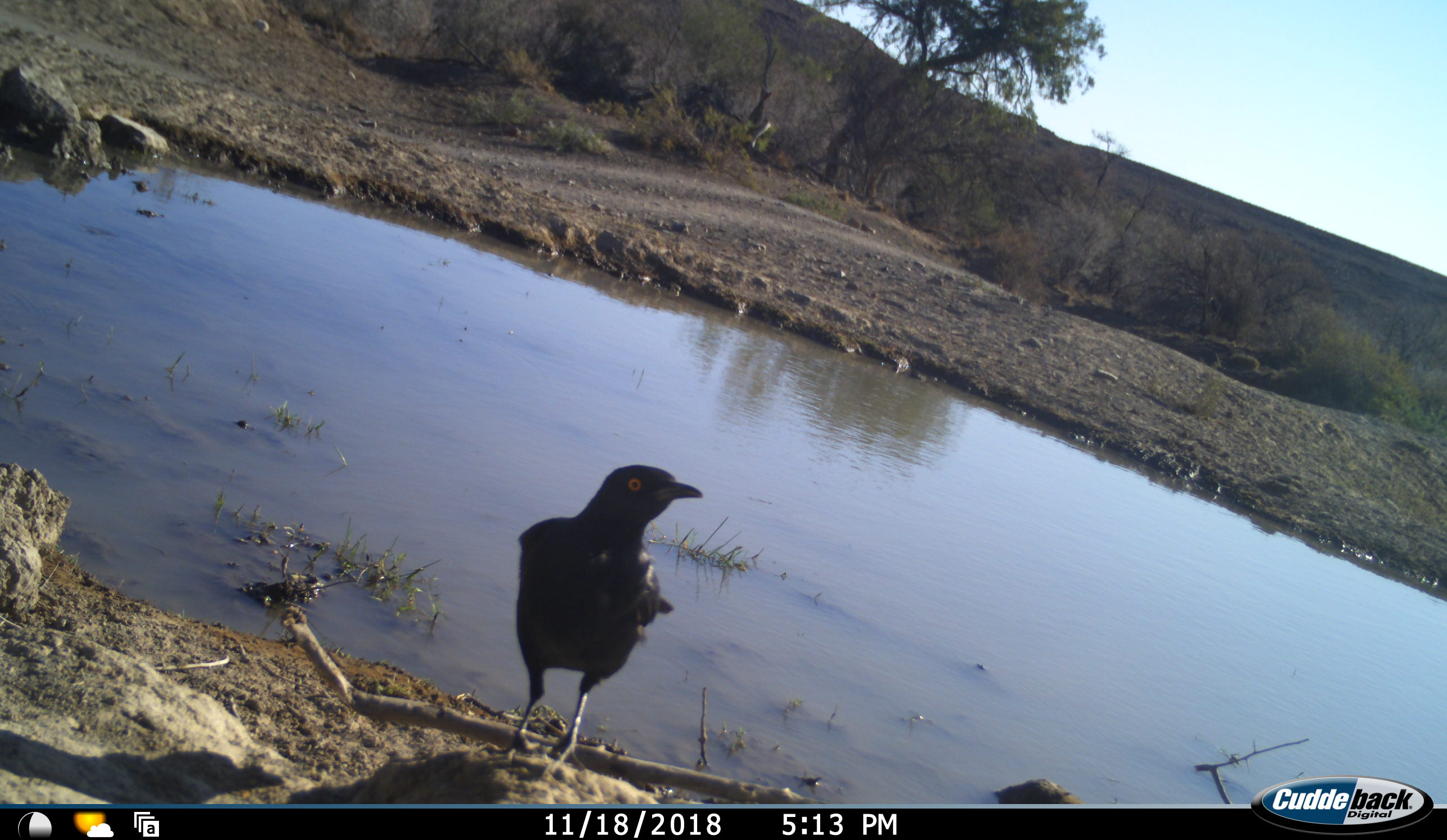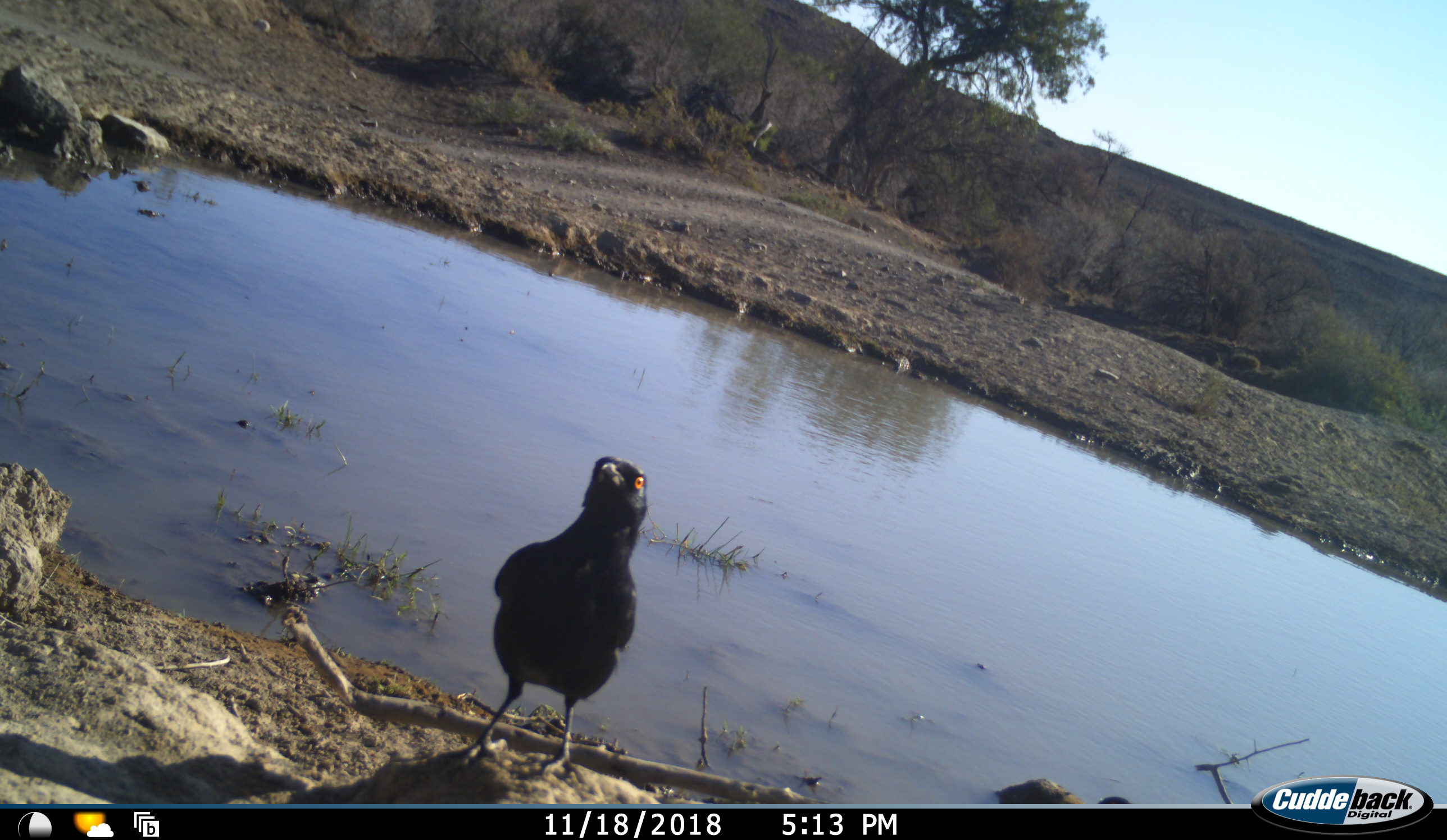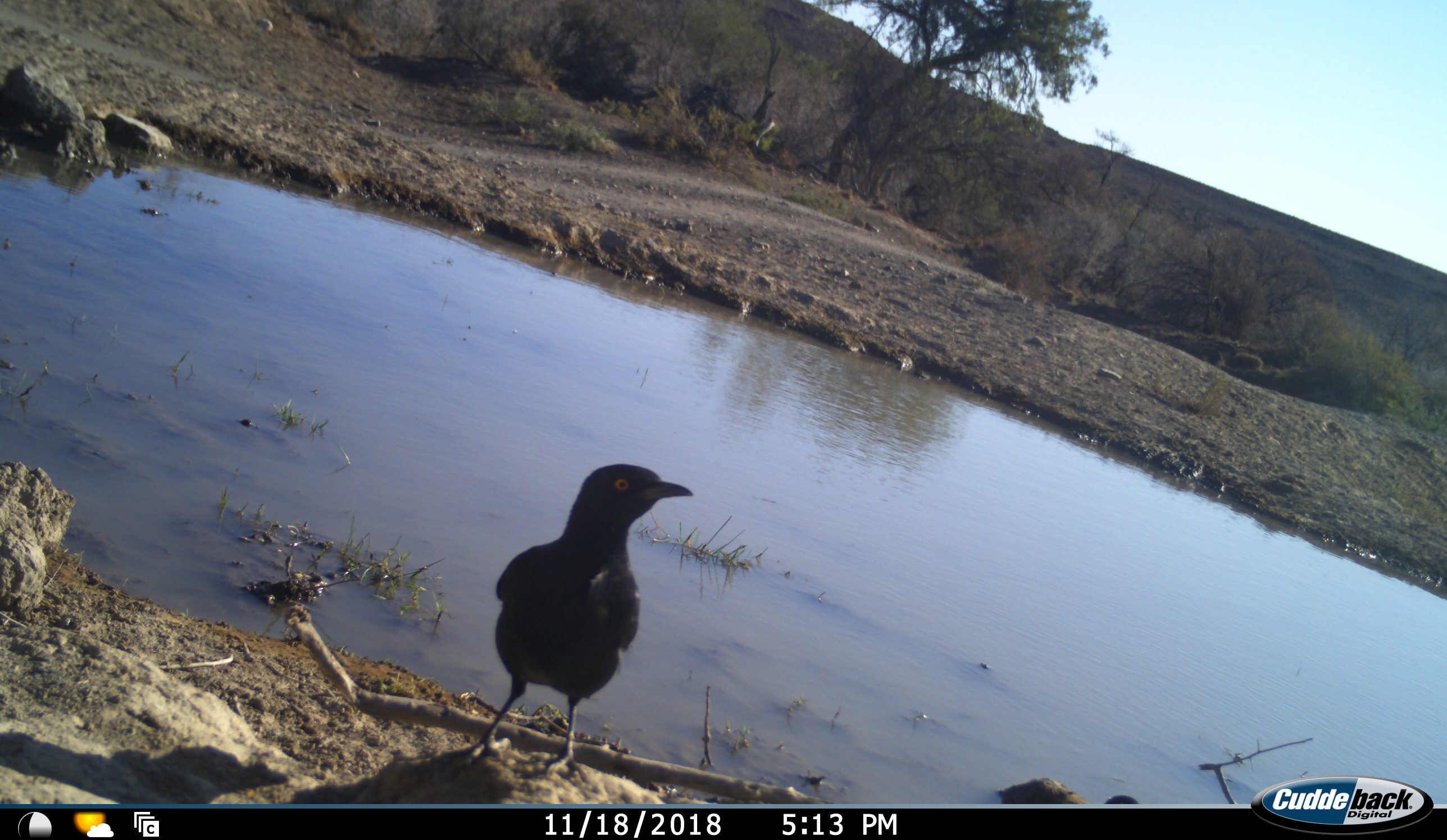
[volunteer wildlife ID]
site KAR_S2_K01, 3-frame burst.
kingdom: Animalia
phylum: Chordata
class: Aves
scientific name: Aves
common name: bird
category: birdother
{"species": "birdother (bird) (Aves)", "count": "1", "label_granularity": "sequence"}